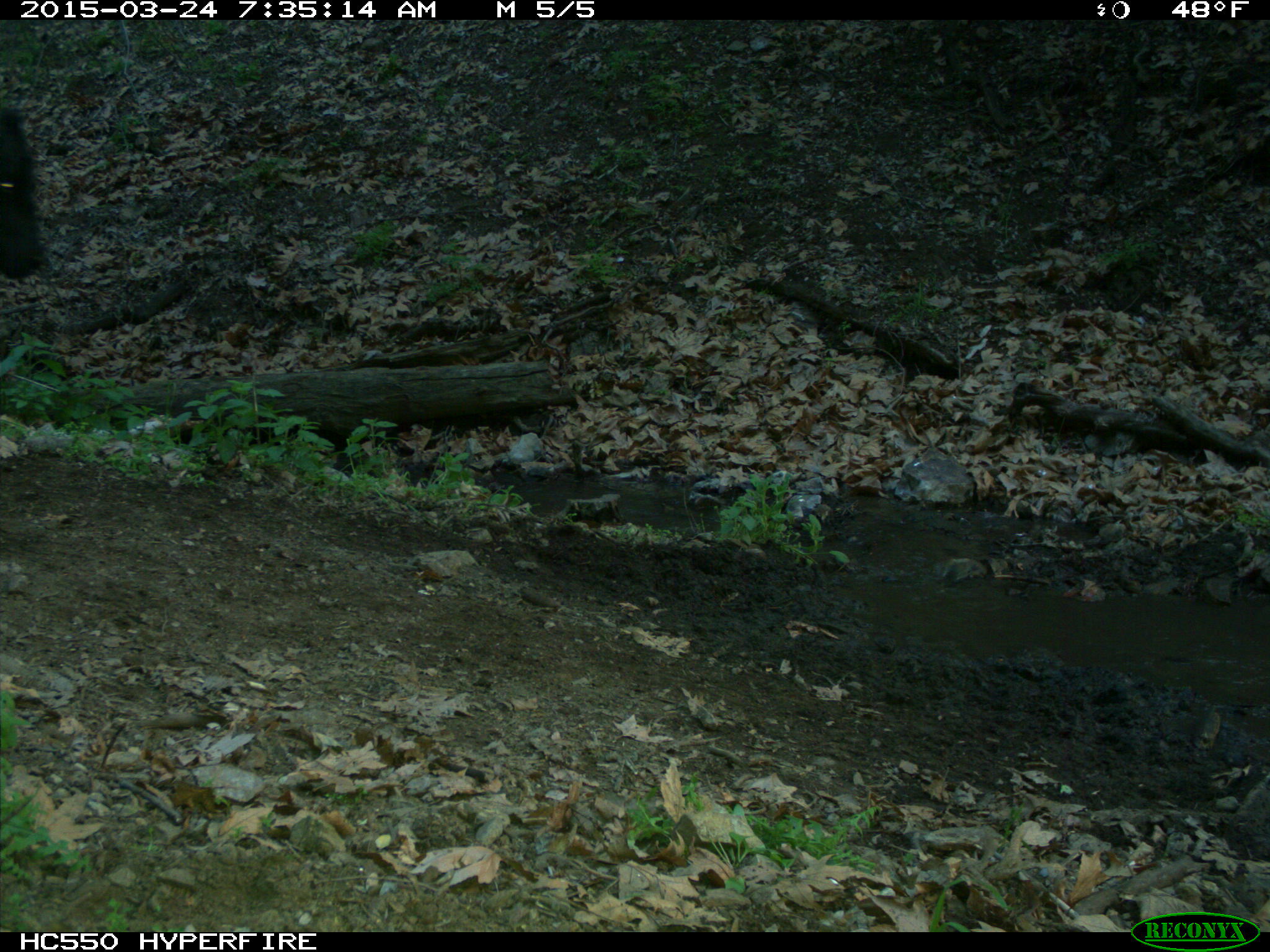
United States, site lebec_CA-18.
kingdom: Animalia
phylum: Chordata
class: Mammalia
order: Artiodactyla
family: Bovidae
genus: Bos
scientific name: Bos taurus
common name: domestic cow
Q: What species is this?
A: Bos taurus (domestic cow).